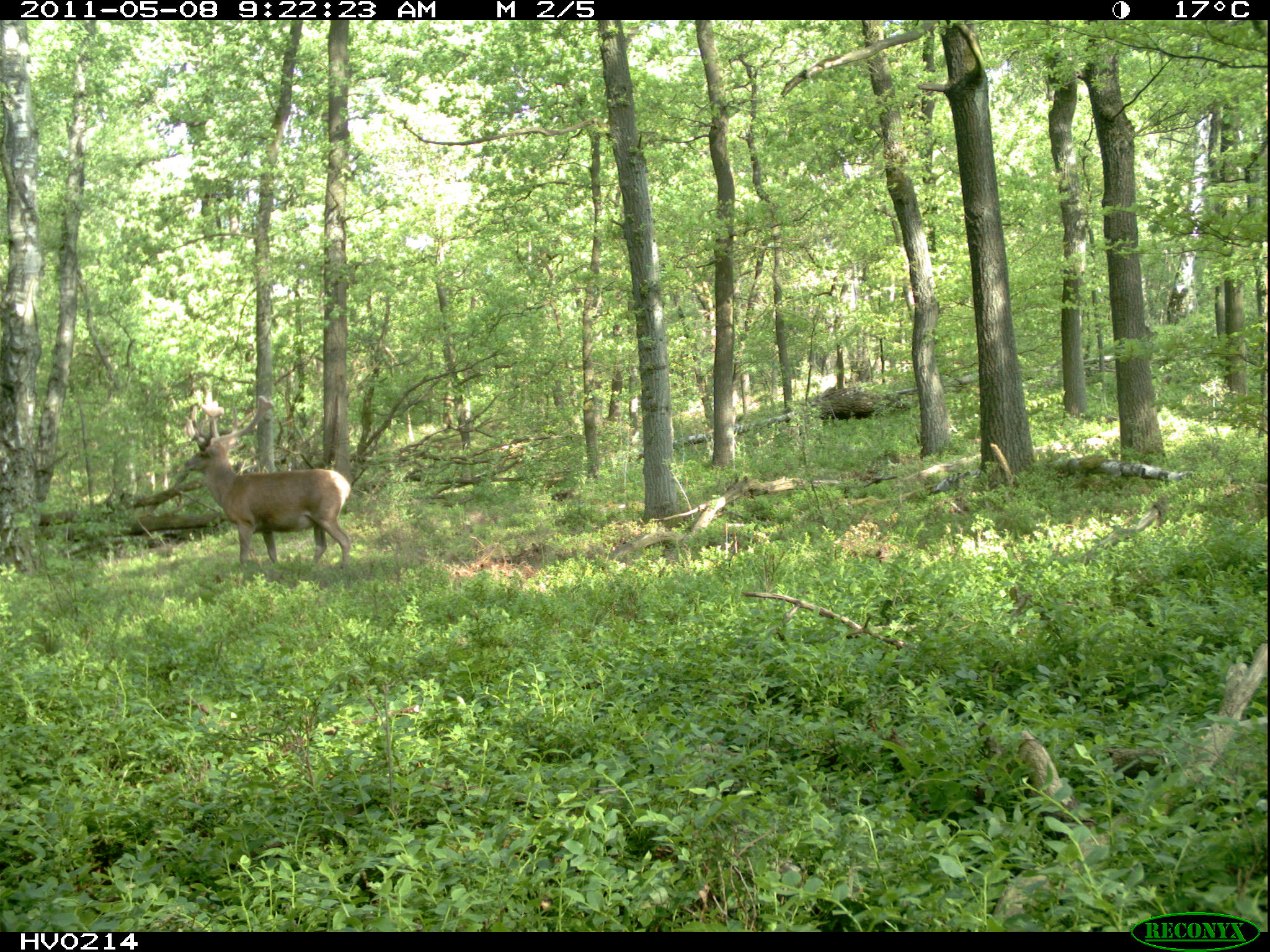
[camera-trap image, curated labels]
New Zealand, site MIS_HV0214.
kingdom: Animalia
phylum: Chordata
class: Mammalia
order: Artiodactyla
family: Cervidae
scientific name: Cervidae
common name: deer